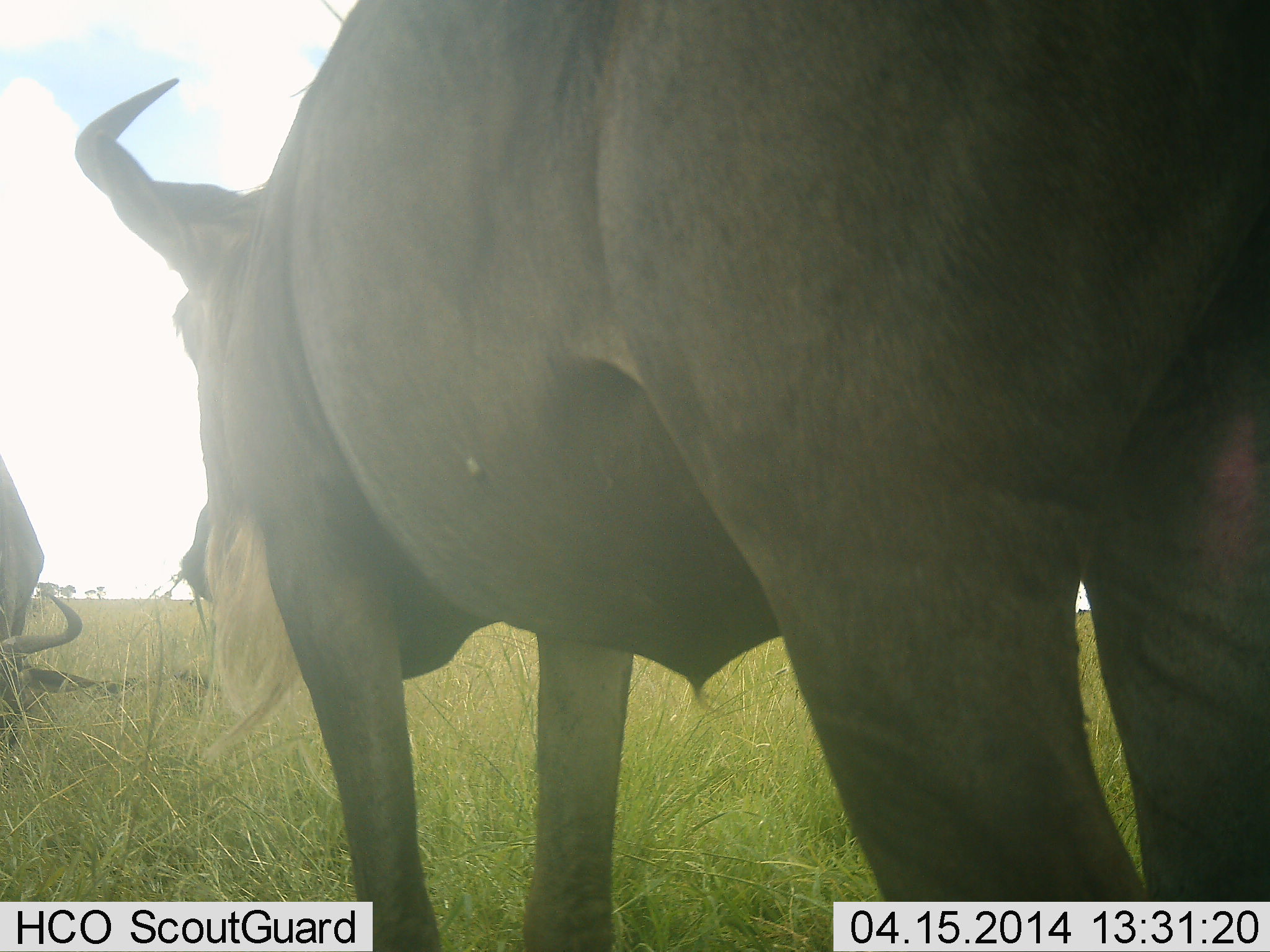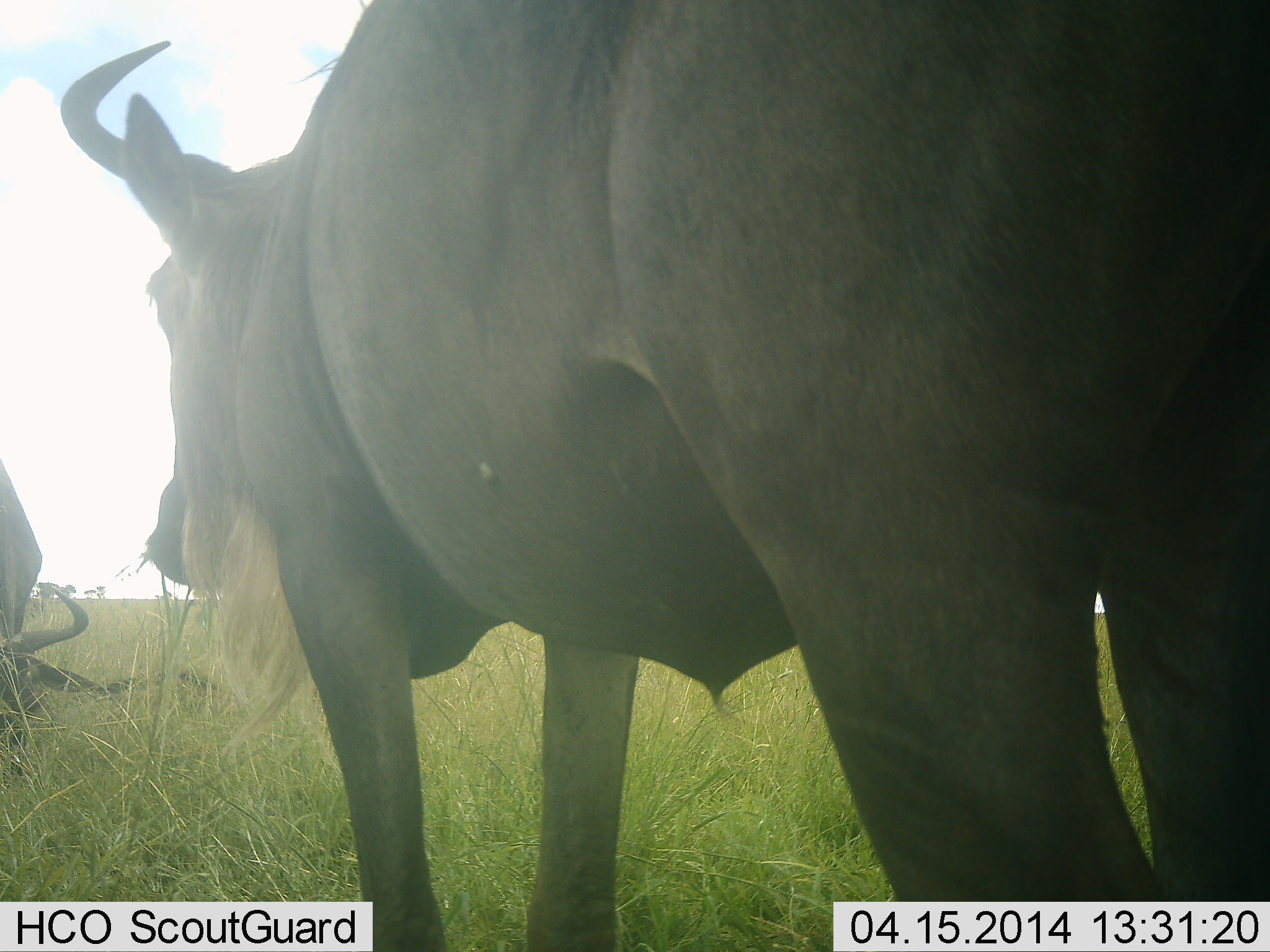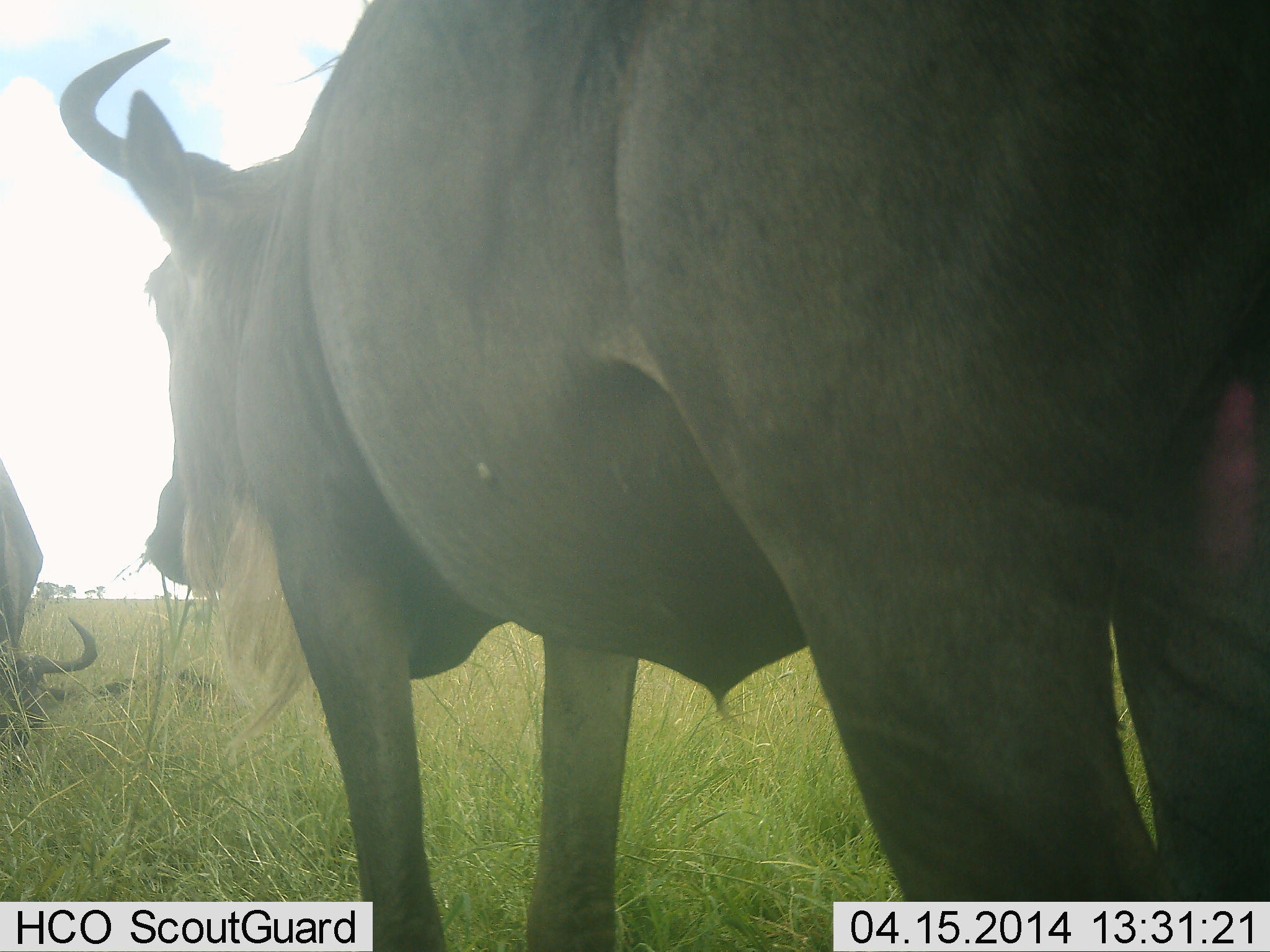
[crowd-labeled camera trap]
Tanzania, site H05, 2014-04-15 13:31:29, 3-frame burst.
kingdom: Animalia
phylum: Chordata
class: Mammalia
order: Artiodactyla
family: Bovidae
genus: Connochaetes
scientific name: Connochaetes taurinus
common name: blue wildebeest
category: wildebeest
Wildebeest (blue wildebeest) (Connochaetes taurinus), count 2. Behavior (volunteer vote fractions): standing 100%, resting 10%, moving 0%, interacting 0%. Young present (vote fraction): 0%. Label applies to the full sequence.